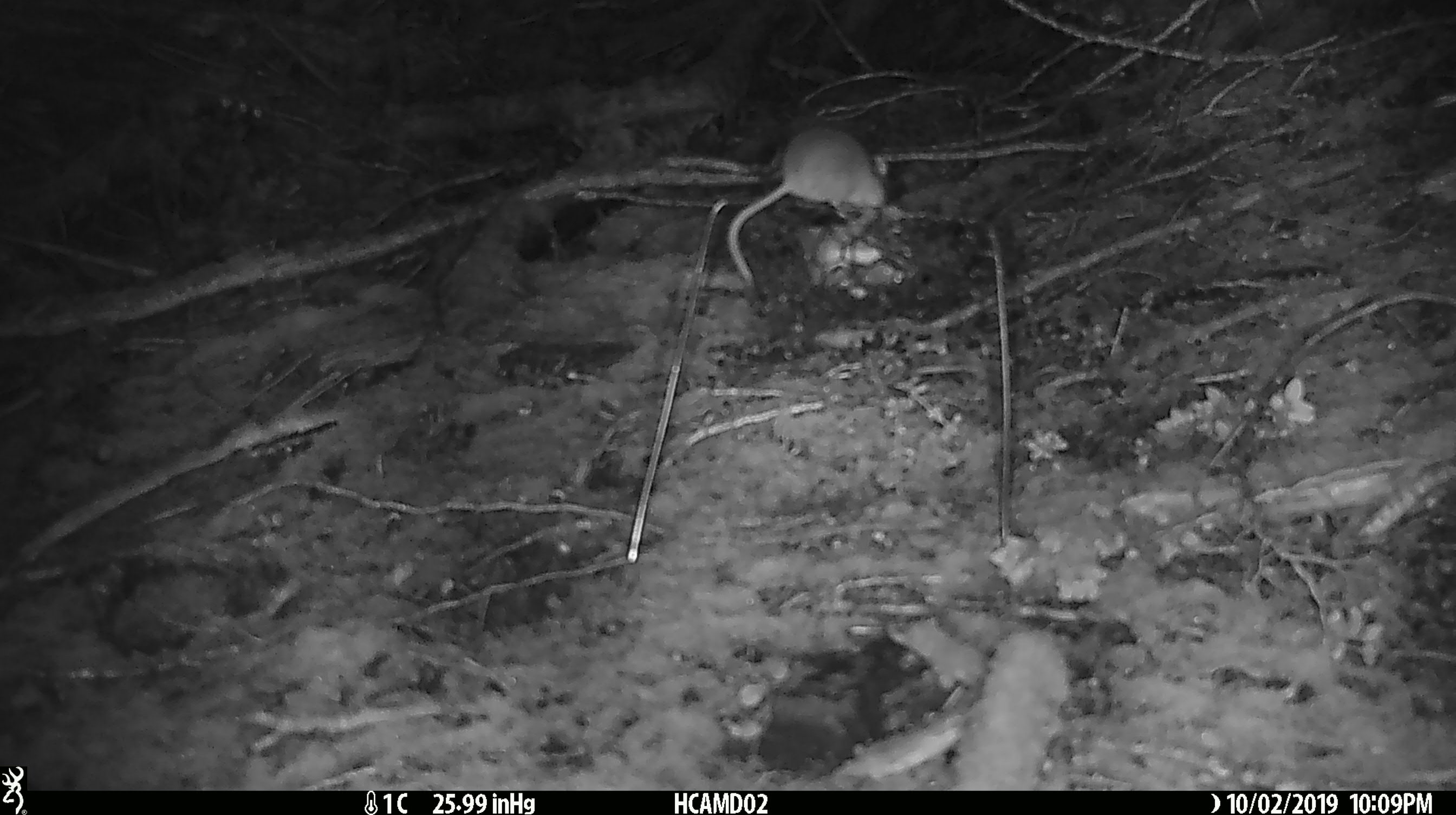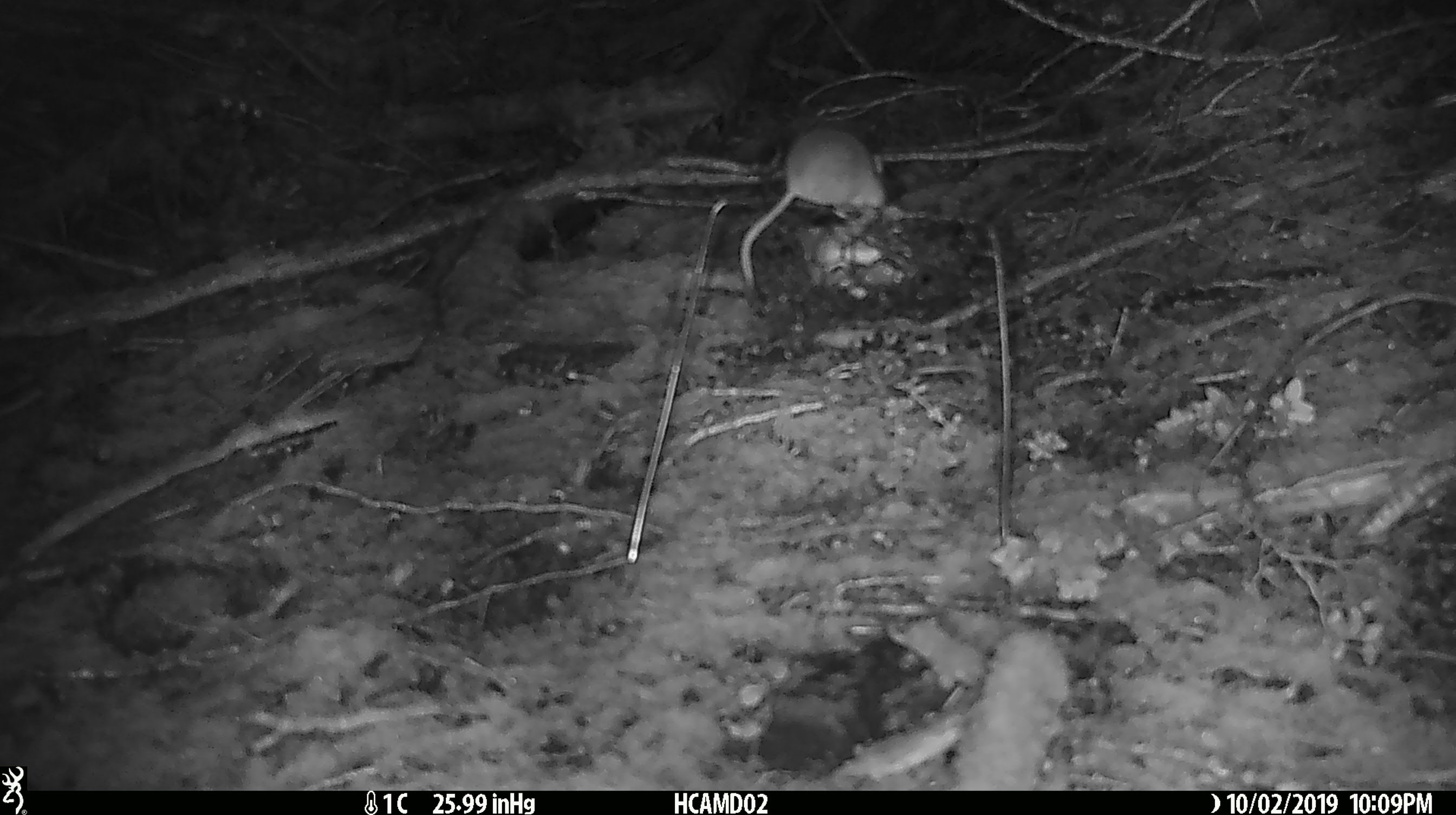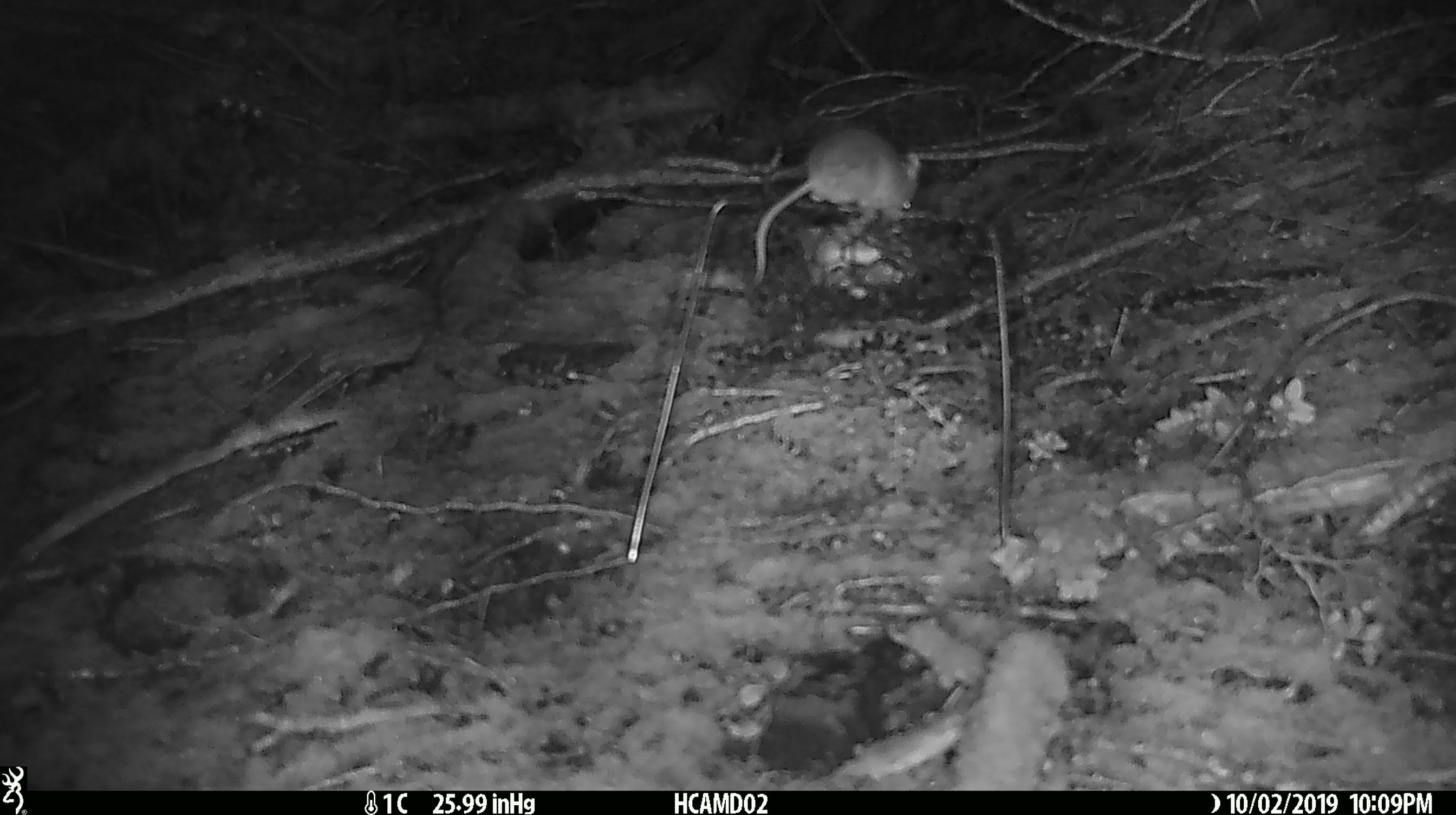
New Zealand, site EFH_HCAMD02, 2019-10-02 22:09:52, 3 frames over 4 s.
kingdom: Animalia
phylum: Chordata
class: Mammalia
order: Rodentia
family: Muridae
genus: Mus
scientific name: Mus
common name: mouse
Mouse (Mus).